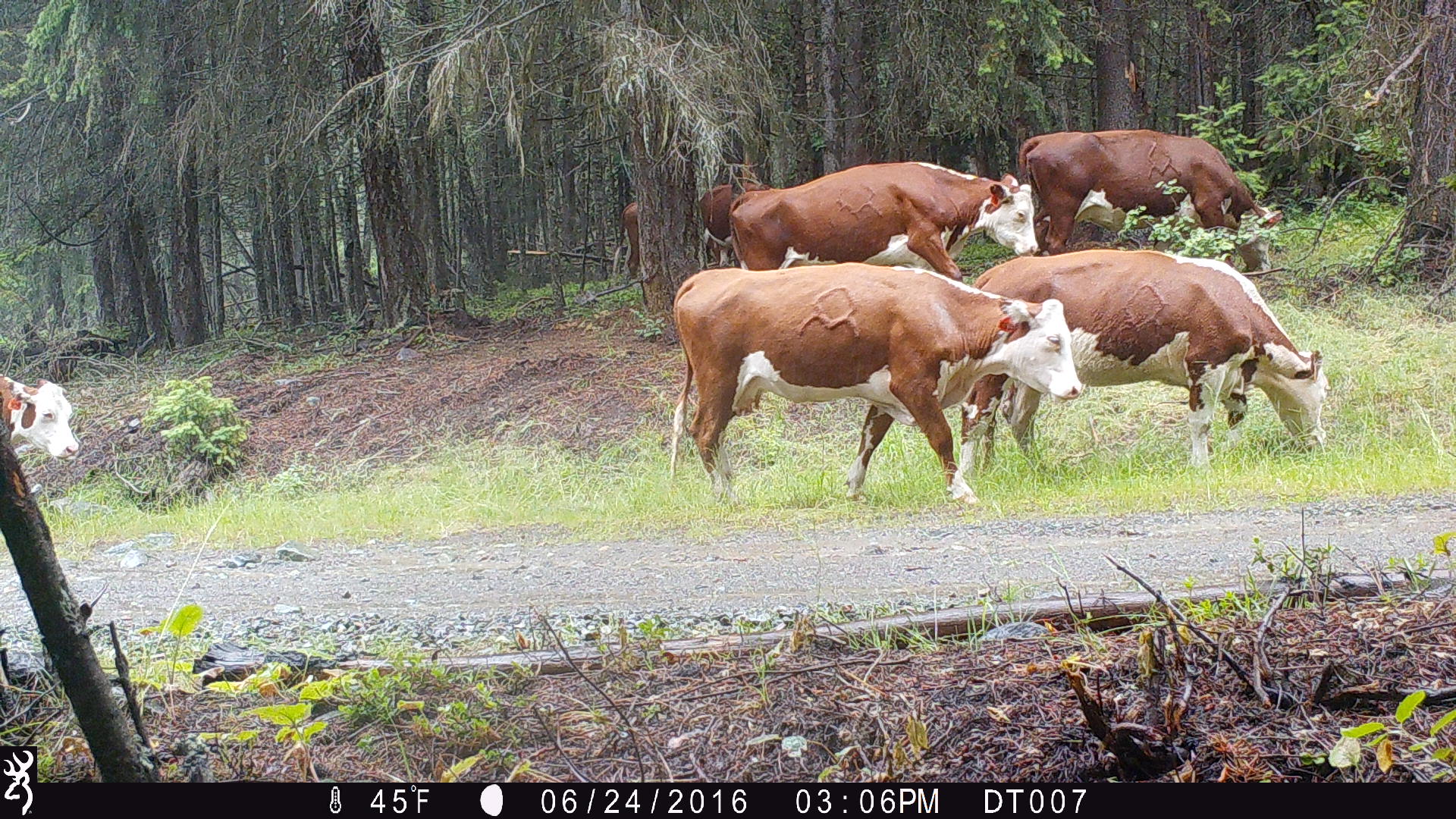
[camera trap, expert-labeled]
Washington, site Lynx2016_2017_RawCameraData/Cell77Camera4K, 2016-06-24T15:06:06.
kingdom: Animalia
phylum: Chordata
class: Mammalia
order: Artiodactyla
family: Bovidae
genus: Bos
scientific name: Bos taurus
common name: domestic cattle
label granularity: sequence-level